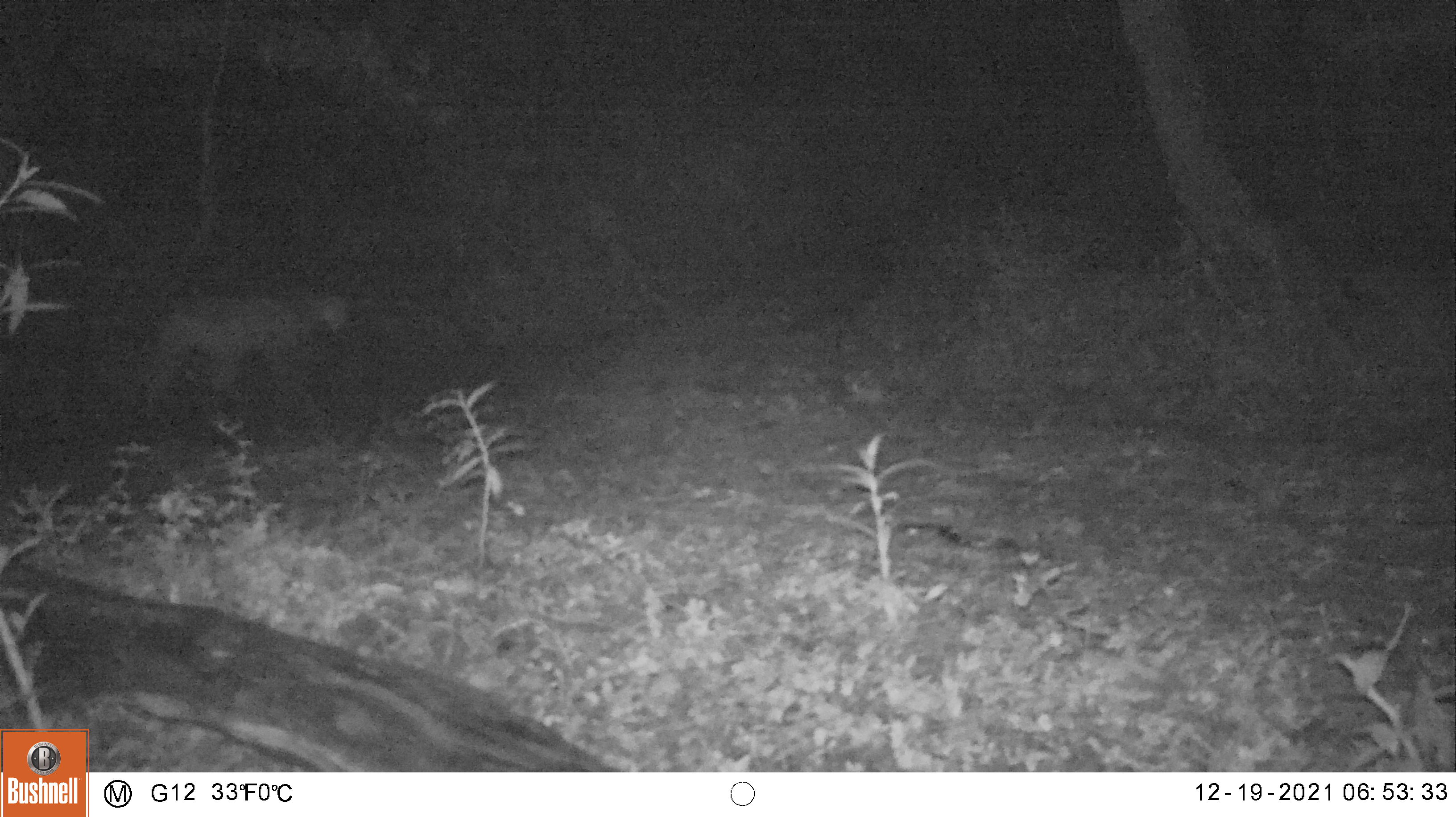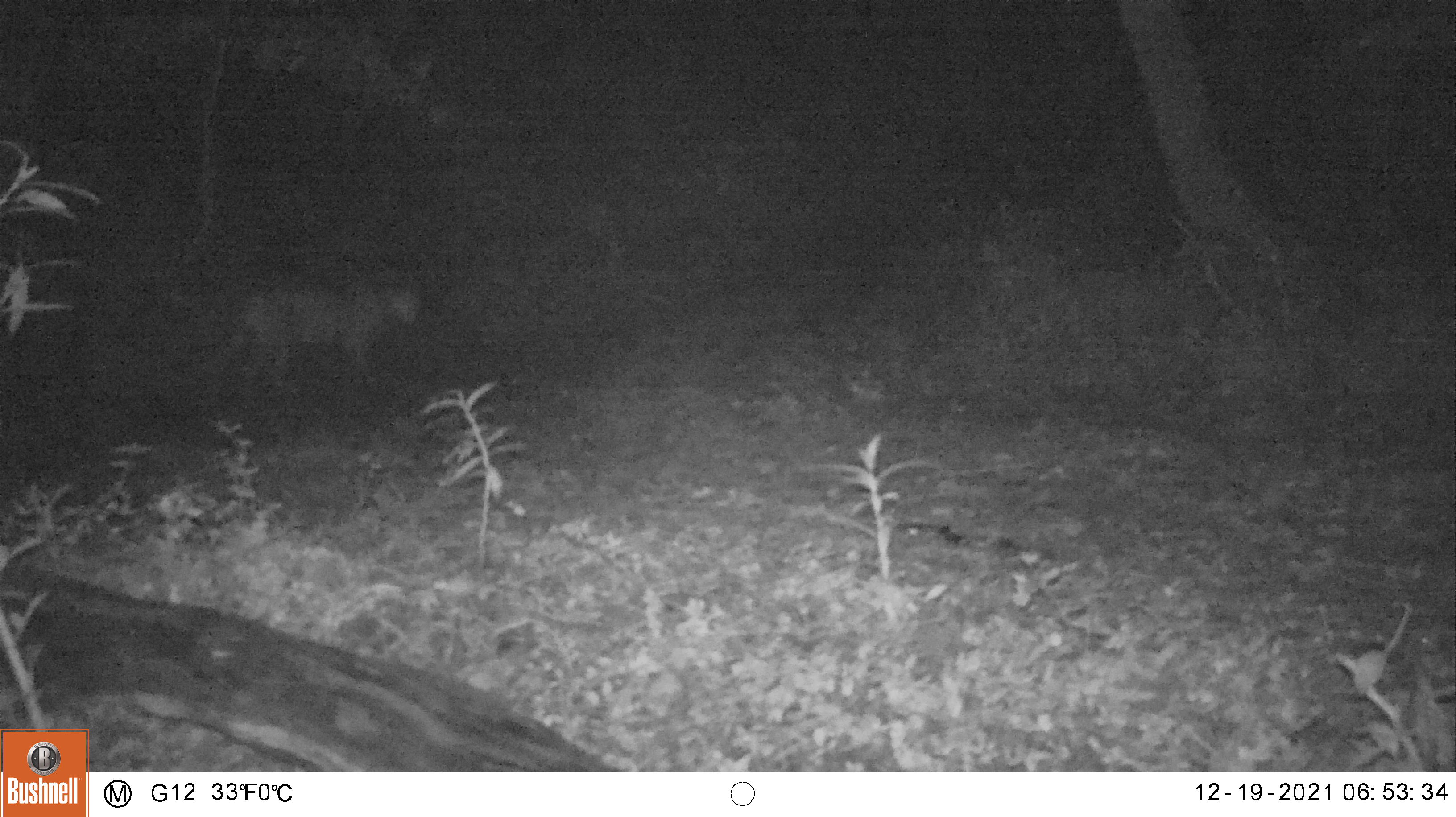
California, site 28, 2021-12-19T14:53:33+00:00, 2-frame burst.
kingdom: Animalia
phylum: Chordata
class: Mammalia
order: Carnivora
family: Felidae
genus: Puma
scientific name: Puma concolor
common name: puma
Puma (Puma concolor).